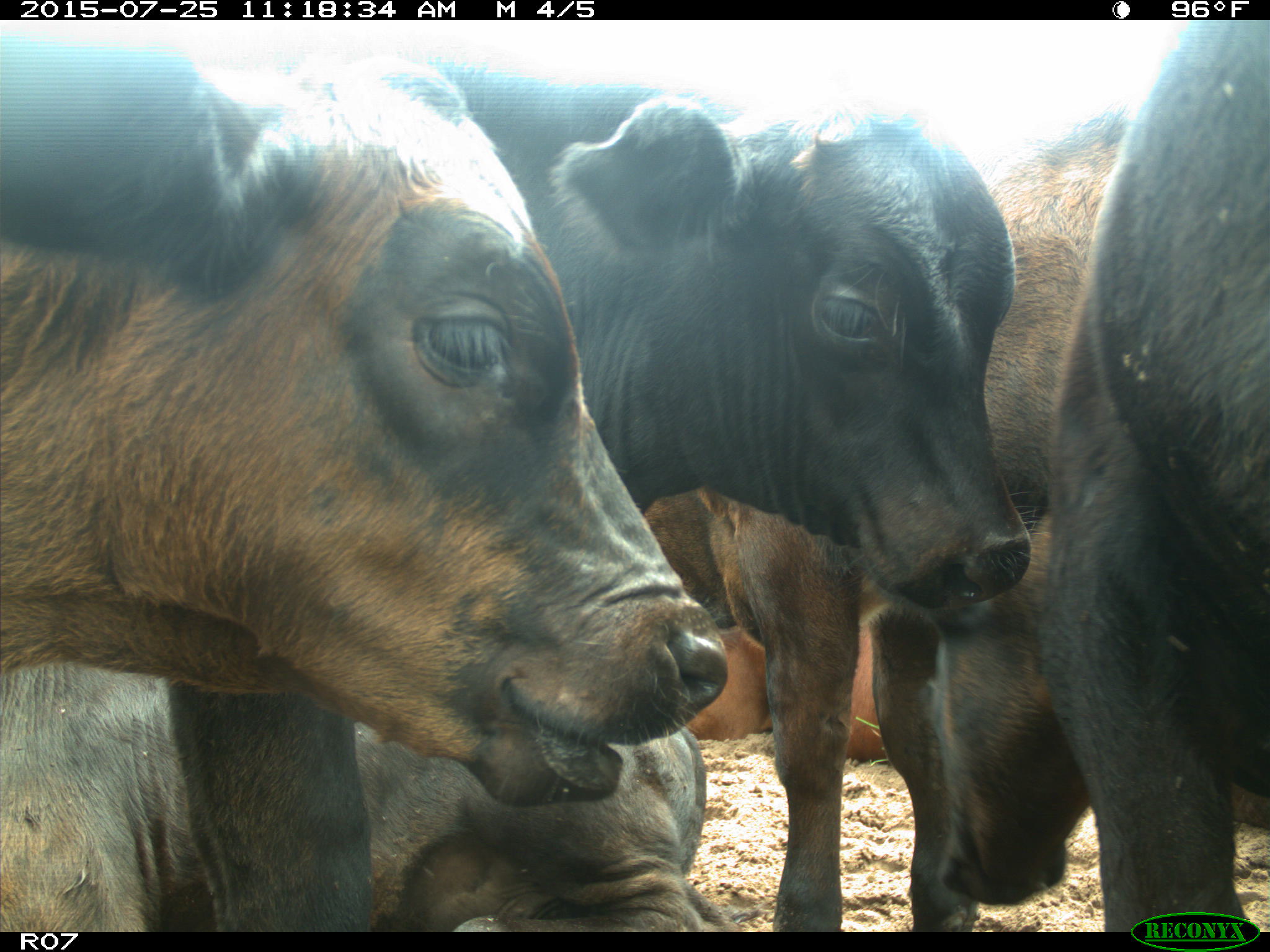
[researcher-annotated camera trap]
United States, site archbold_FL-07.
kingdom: Animalia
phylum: Chordata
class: Mammalia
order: Artiodactyla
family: Bovidae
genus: Bos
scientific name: Bos taurus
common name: domestic cow